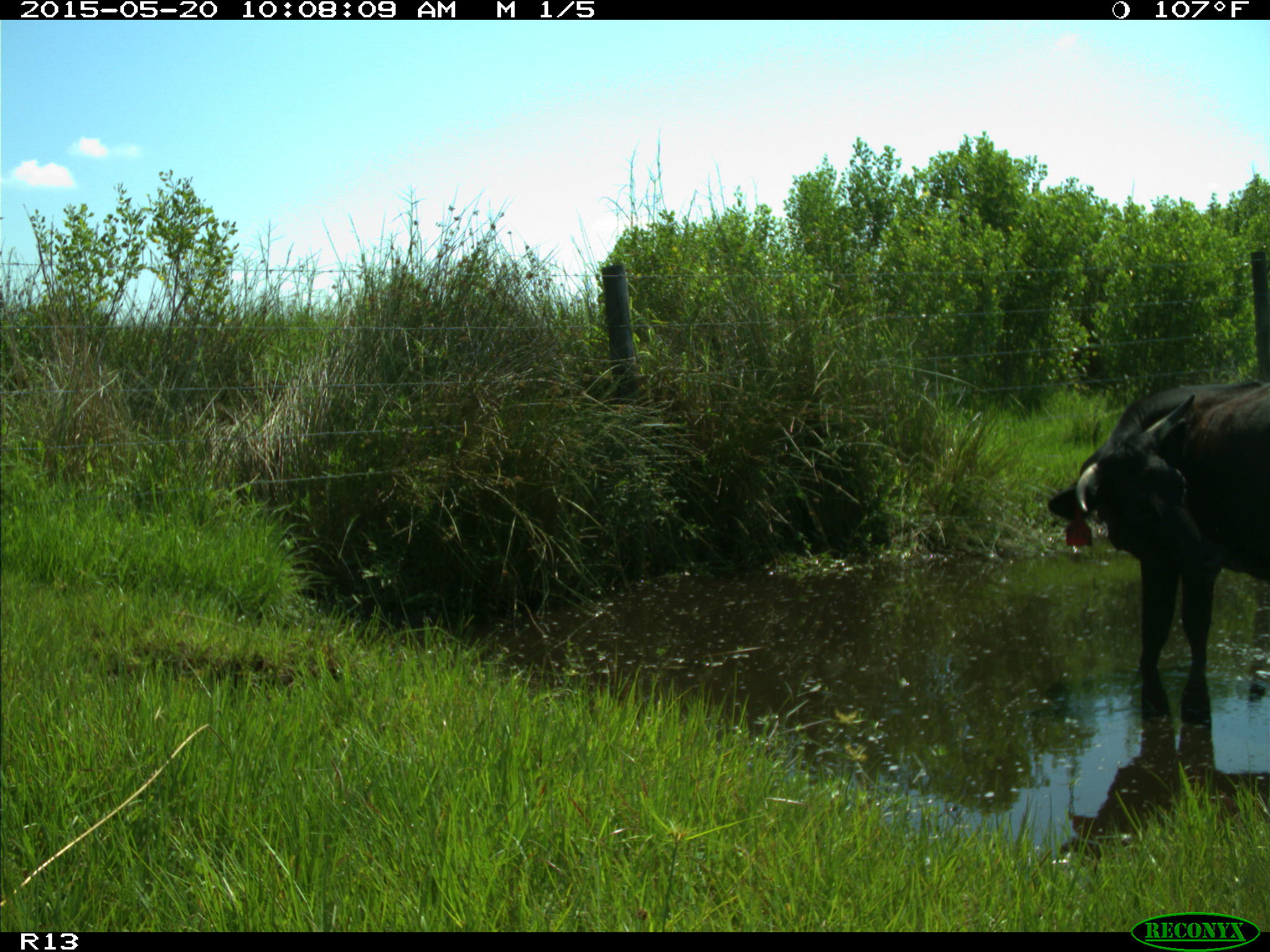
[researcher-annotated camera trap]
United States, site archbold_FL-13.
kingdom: Animalia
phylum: Chordata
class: Mammalia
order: Artiodactyla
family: Bovidae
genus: Bos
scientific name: Bos taurus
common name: domestic cow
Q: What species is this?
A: Bos taurus (domestic cow).